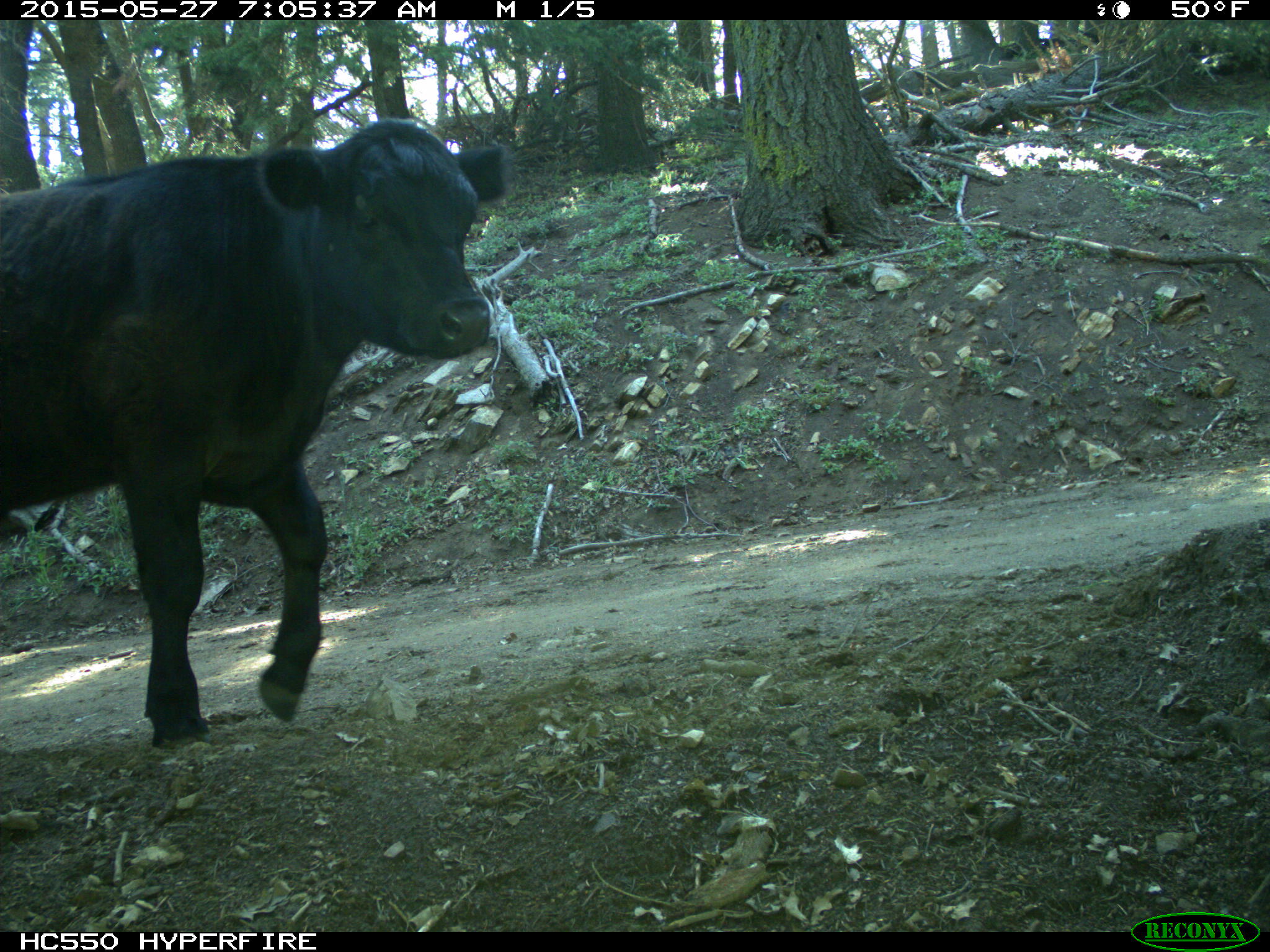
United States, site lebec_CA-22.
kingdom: Animalia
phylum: Chordata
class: Mammalia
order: Artiodactyla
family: Bovidae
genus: Bos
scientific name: Bos taurus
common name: domestic cow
Bos taurus (domestic cow).